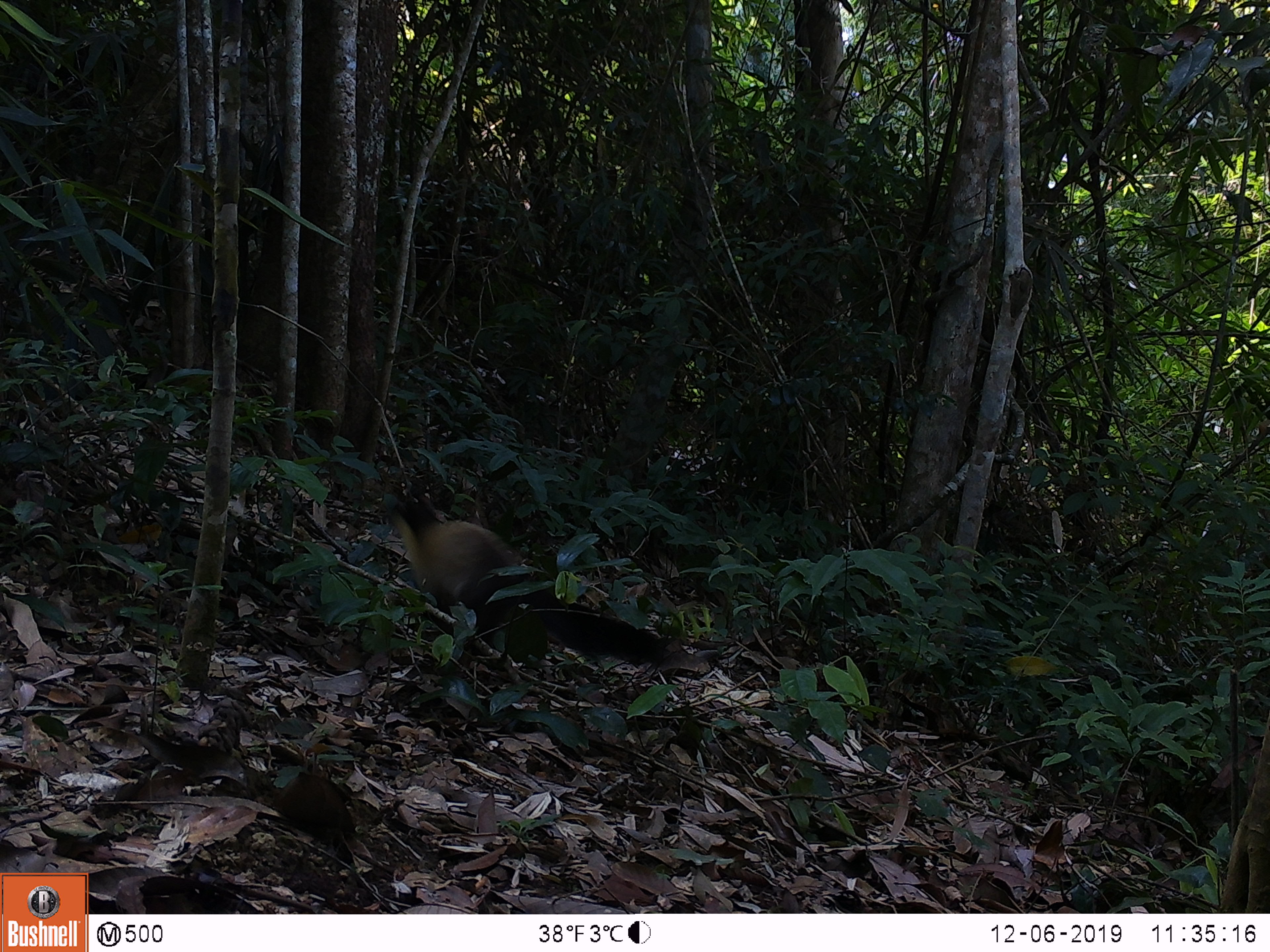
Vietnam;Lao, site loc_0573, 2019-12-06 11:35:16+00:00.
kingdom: Animalia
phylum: Chordata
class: Mammalia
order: Carnivora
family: Mustelidae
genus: Martes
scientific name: Martes flavigula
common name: yellow-throated marten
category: yellow throated marten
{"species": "yellow throated marten (yellow-throated marten) (Martes flavigula)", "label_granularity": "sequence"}